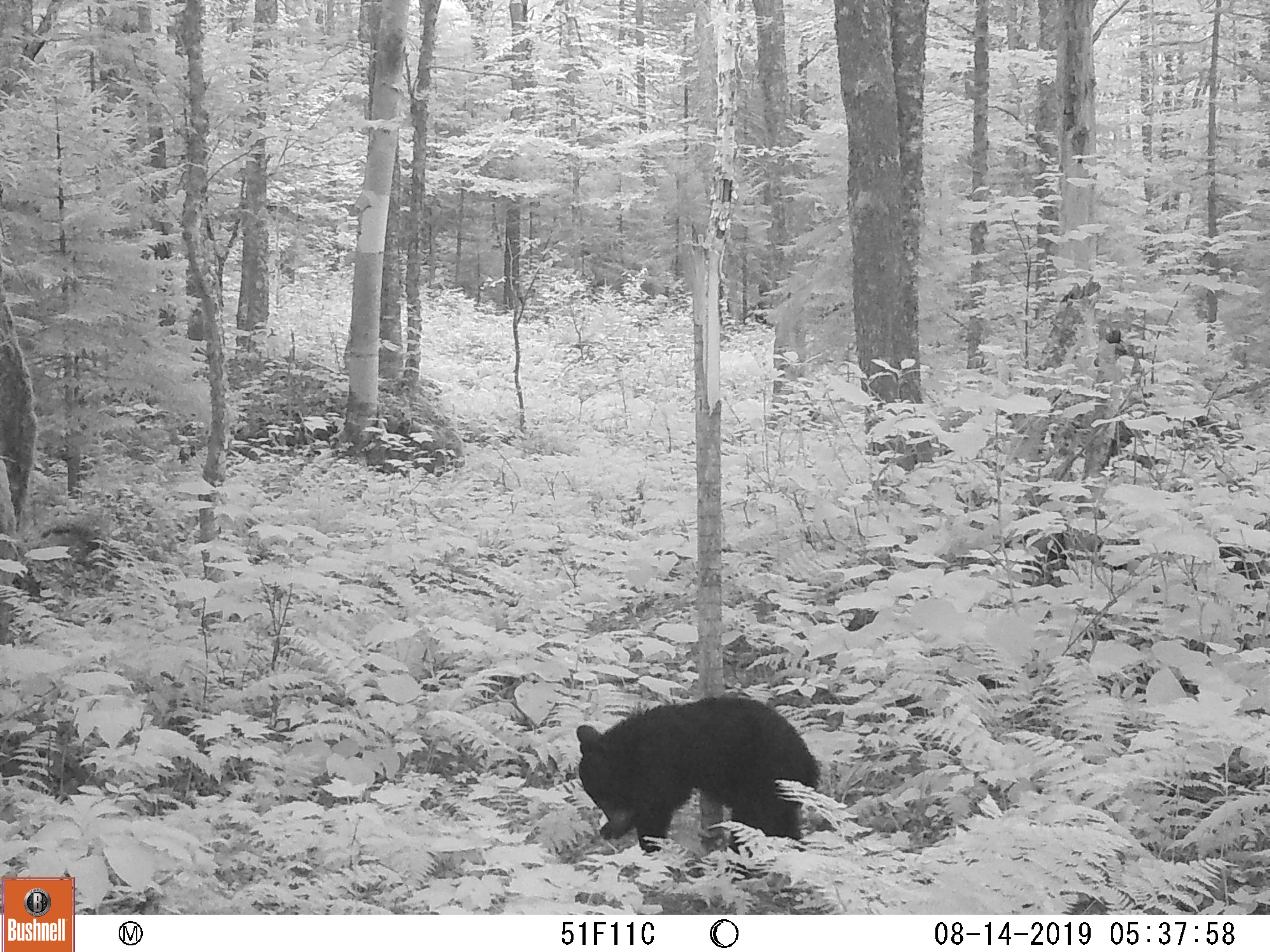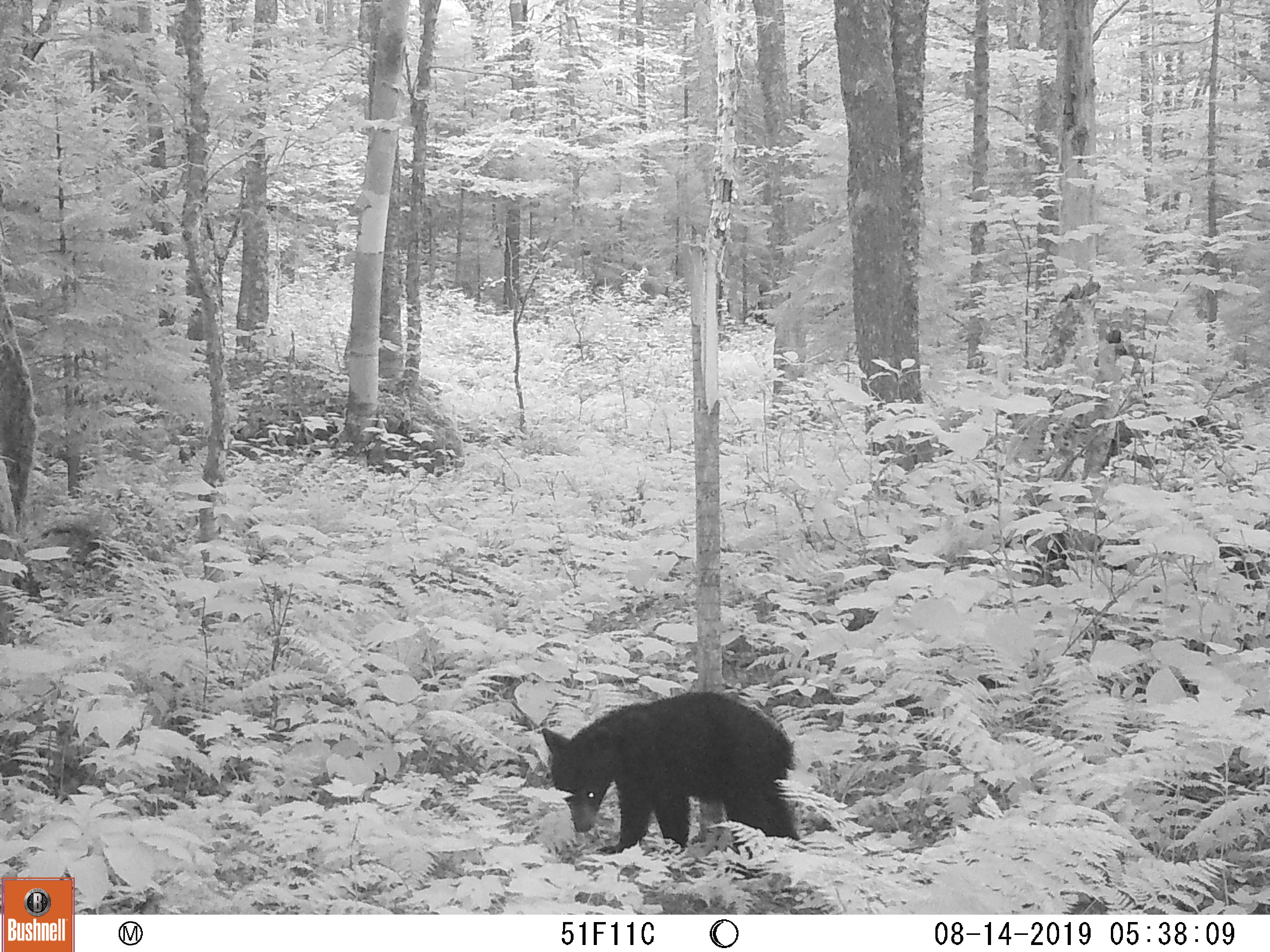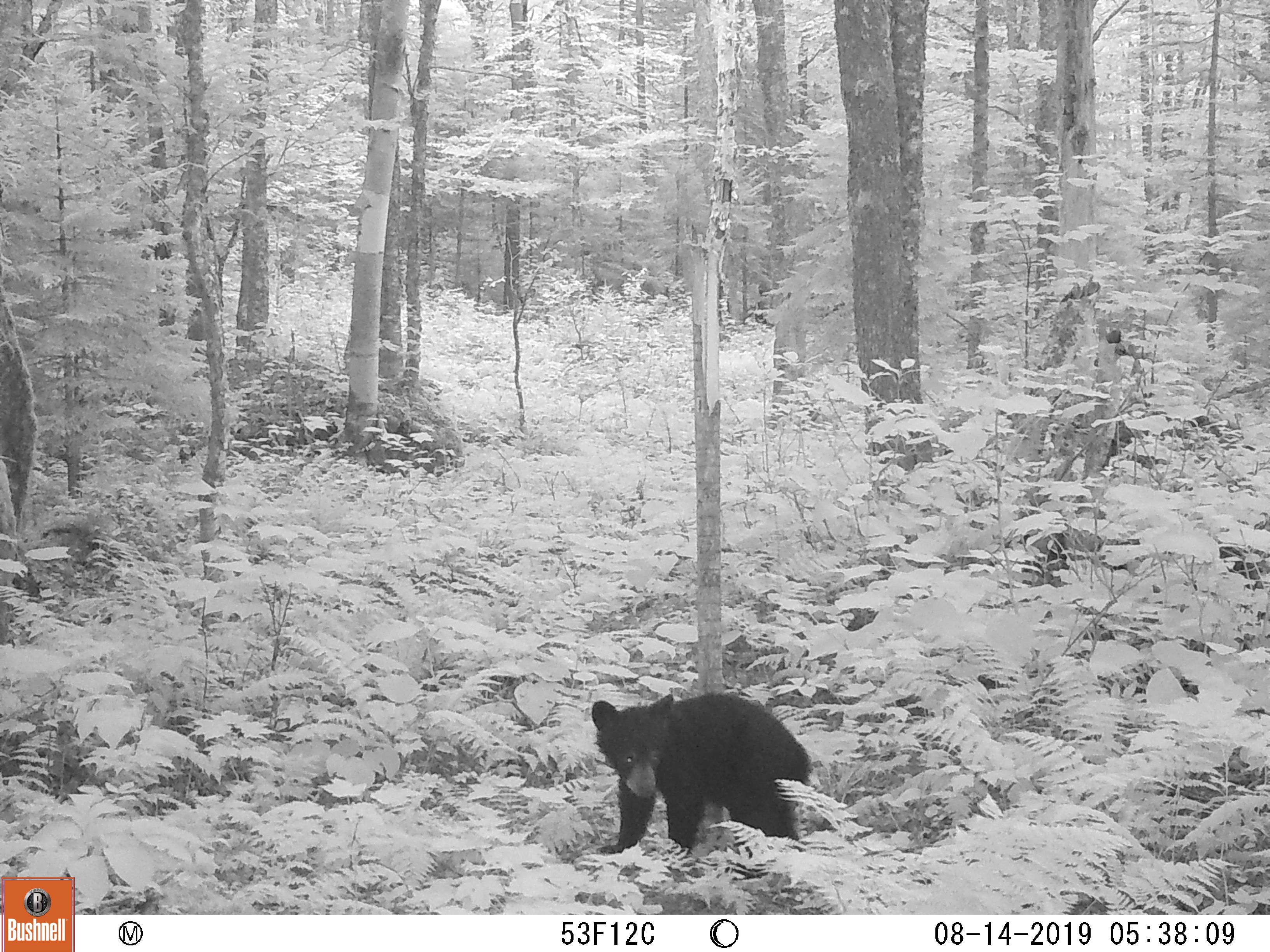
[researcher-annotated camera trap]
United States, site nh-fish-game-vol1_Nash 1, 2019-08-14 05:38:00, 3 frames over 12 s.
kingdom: Animalia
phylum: Chordata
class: Mammalia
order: Carnivora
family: Ursidae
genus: Ursus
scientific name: Ursus americanus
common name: black bear